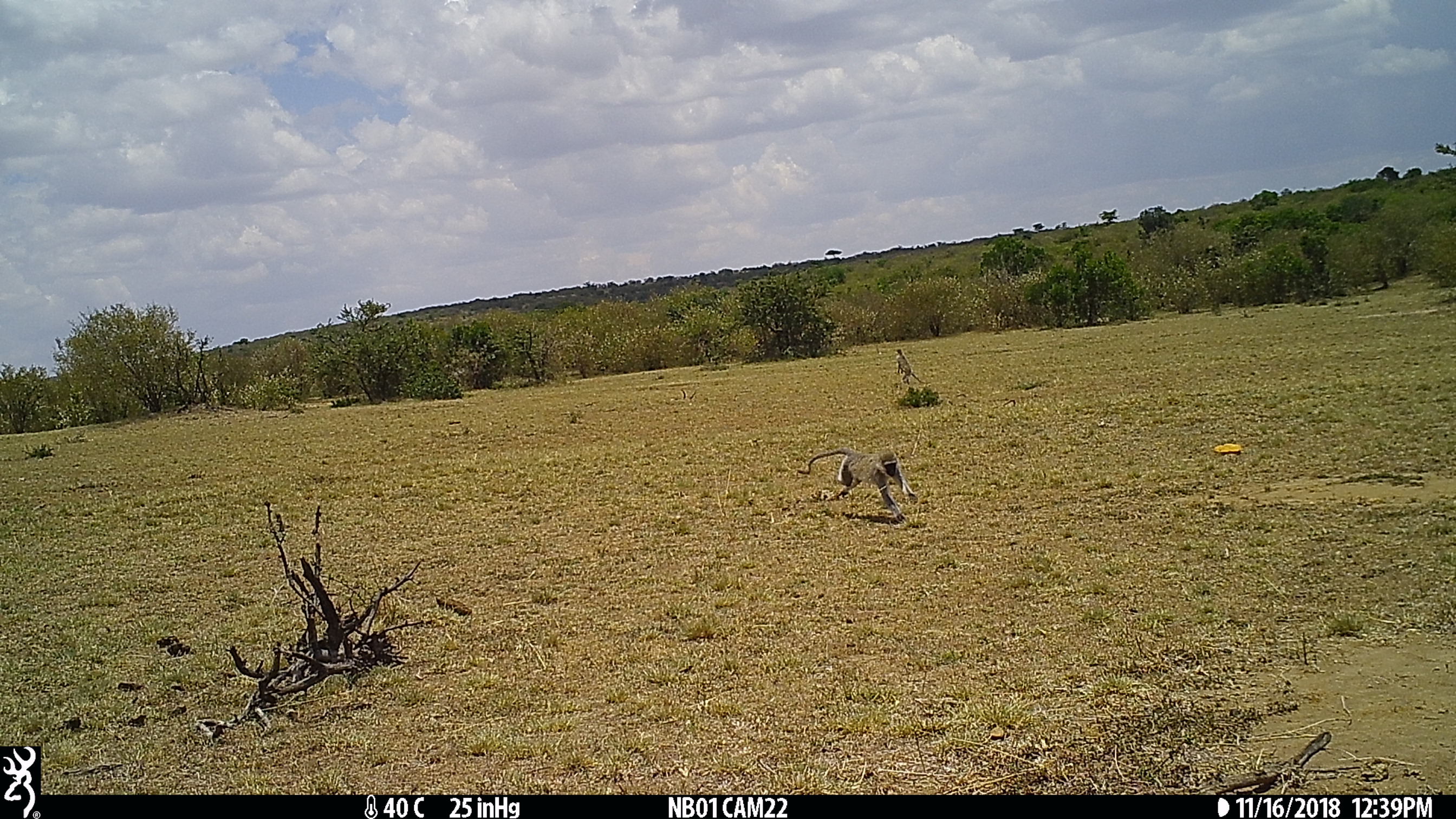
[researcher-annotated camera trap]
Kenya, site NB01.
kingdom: Animalia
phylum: Chordata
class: Mammalia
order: Primates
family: Cercopithecidae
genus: Chlorocebus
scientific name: Chlorocebus pygerythrus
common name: vervet monkey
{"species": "vervet monkey (Chlorocebus pygerythrus)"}